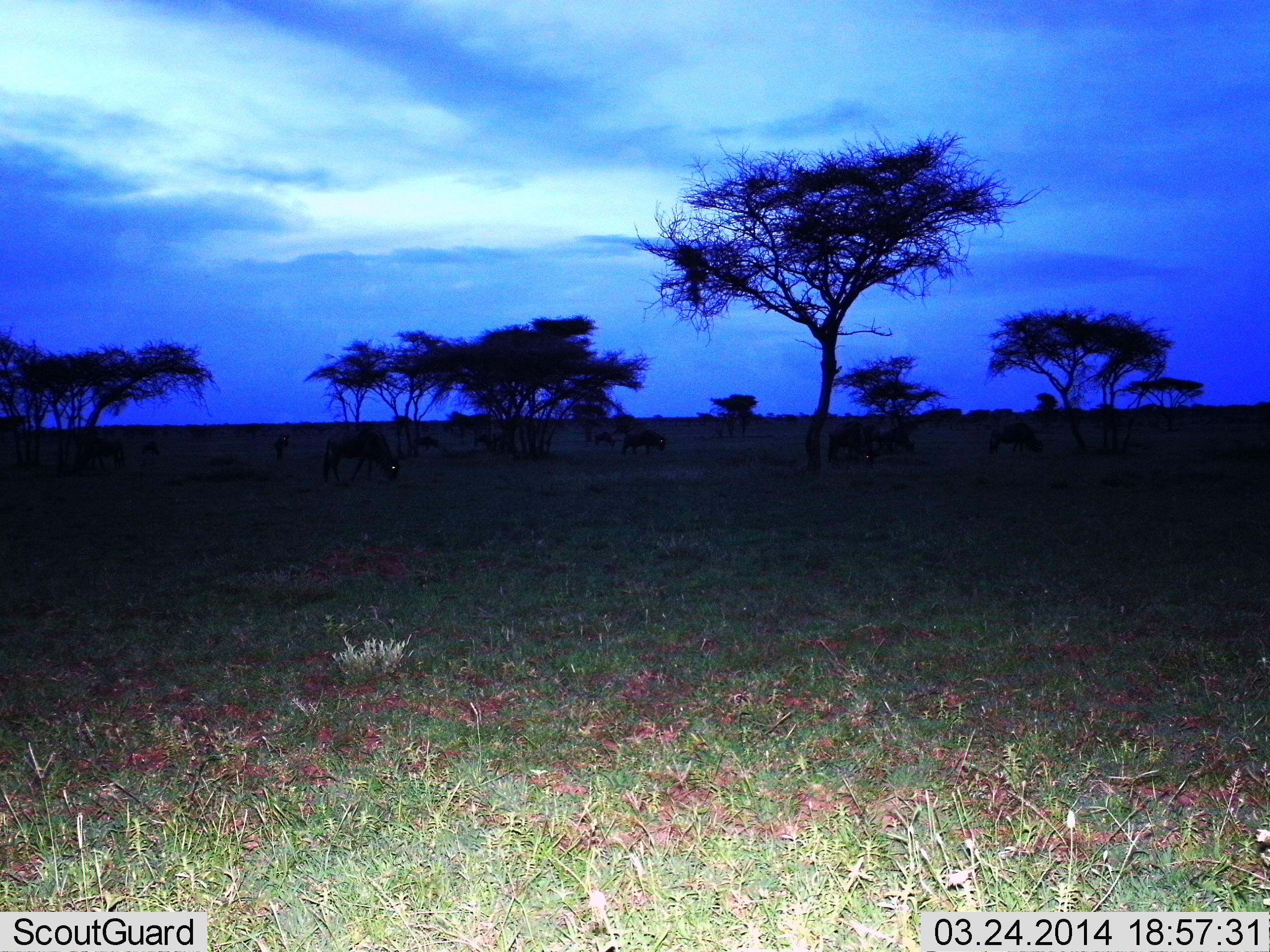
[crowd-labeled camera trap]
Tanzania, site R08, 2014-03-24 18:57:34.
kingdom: Animalia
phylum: Chordata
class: Mammalia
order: Artiodactyla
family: Bovidae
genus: Connochaetes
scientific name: Connochaetes taurinus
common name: blue wildebeest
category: wildebeest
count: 9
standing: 40%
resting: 20%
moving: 10%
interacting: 10%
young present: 0%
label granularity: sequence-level